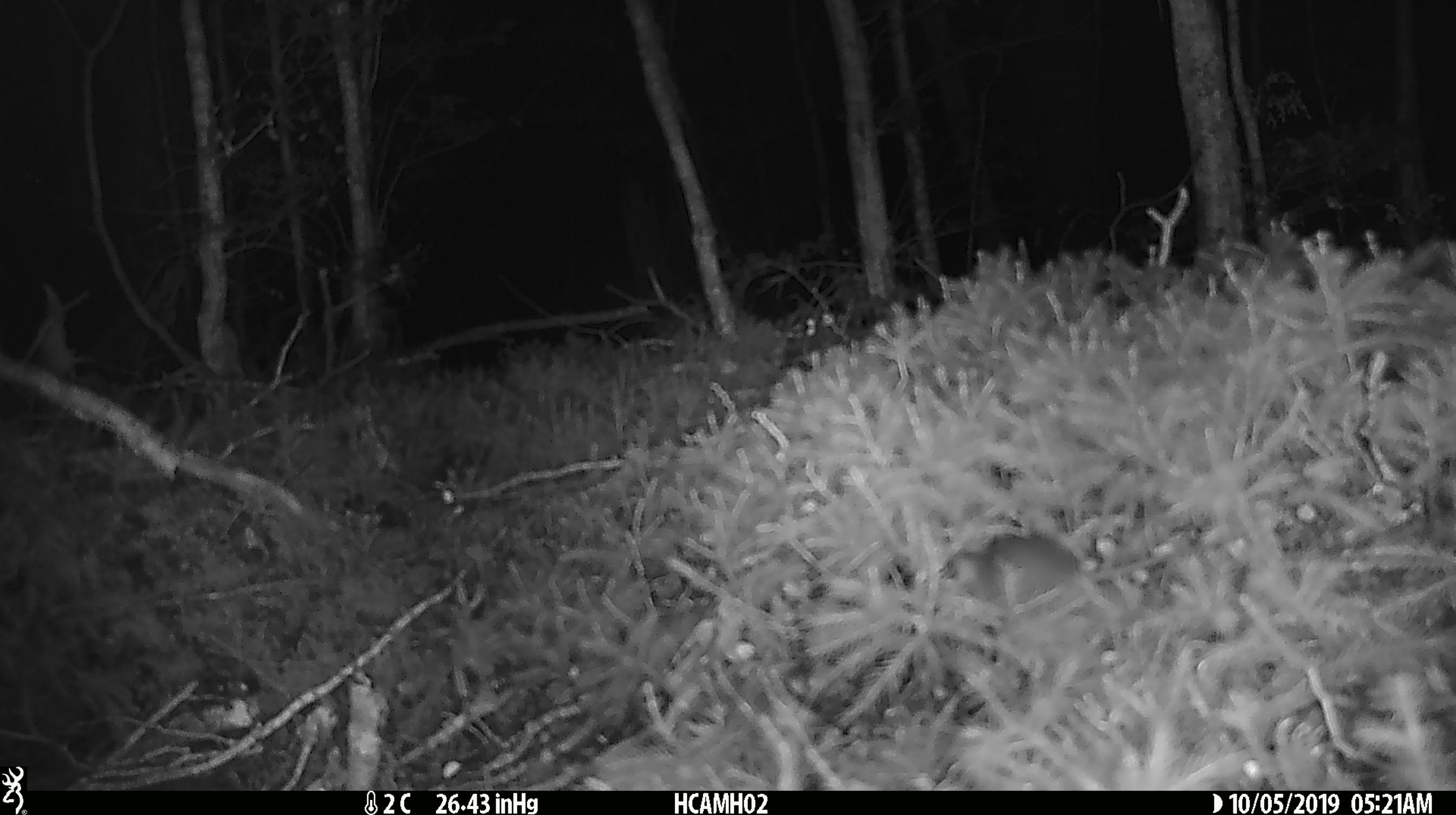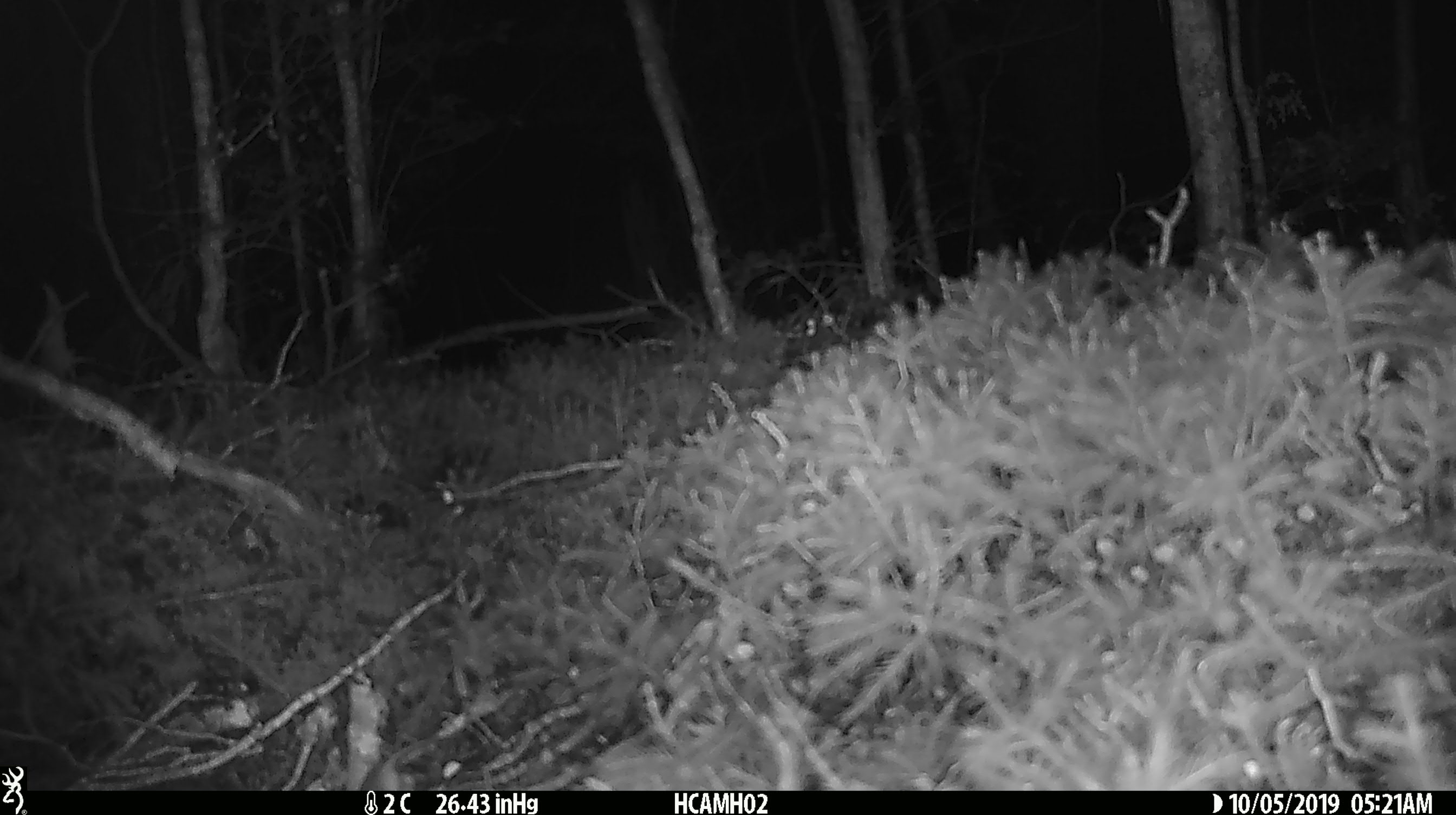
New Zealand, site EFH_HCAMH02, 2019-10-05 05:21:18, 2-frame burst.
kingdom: Animalia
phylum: Chordata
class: Mammalia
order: Rodentia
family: Muridae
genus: Mus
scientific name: Mus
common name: mouse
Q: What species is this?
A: Mouse (Mus).